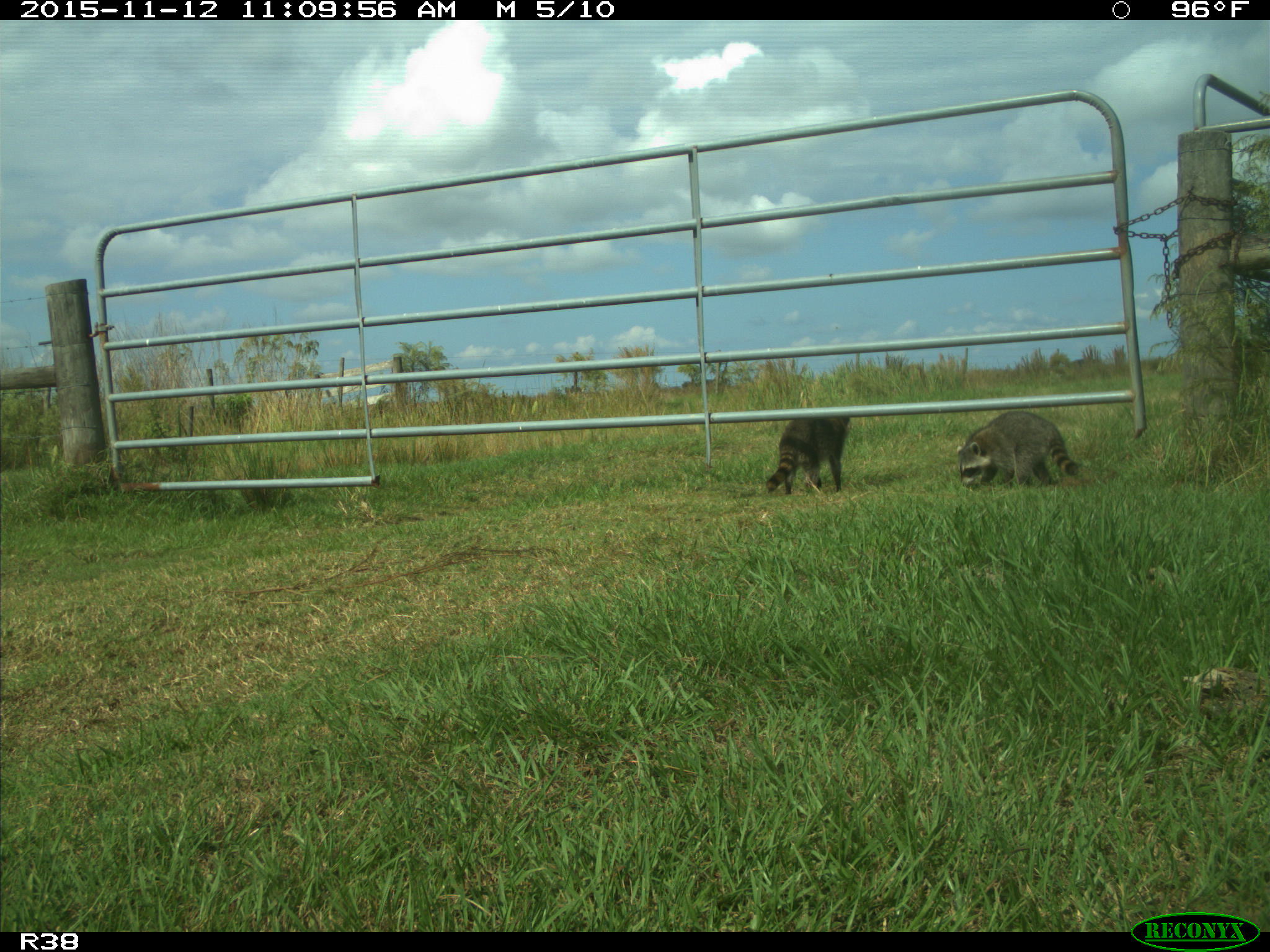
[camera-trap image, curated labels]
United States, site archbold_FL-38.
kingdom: Animalia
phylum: Chordata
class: Mammalia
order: Carnivora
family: Procyonidae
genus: Procyon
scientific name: Procyon lotor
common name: common raccoon